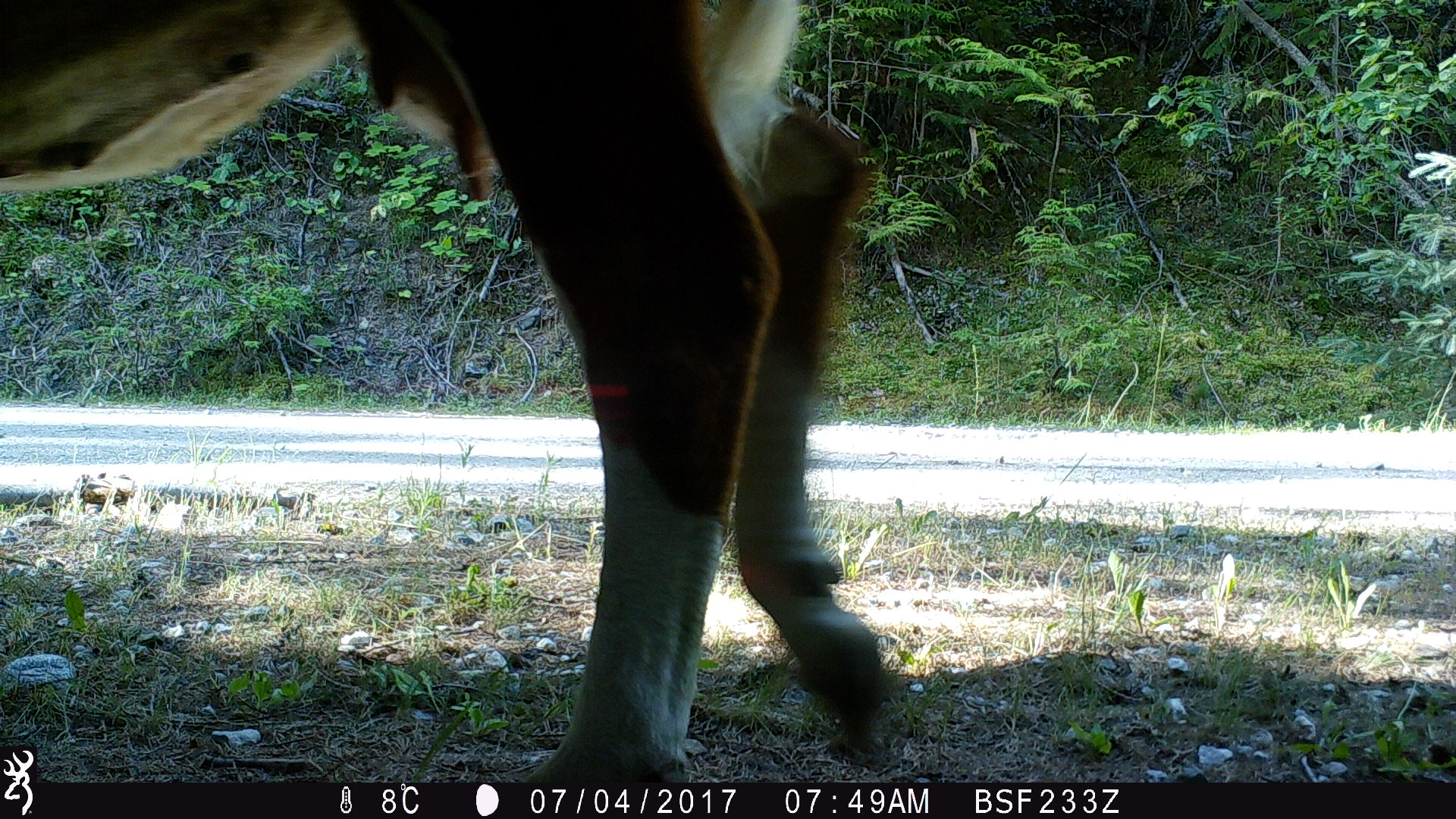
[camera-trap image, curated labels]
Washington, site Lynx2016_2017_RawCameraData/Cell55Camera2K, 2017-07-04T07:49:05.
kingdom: Animalia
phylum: Chordata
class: Mammalia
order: Artiodactyla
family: Bovidae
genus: Bos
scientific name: Bos taurus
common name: domestic cattle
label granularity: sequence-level